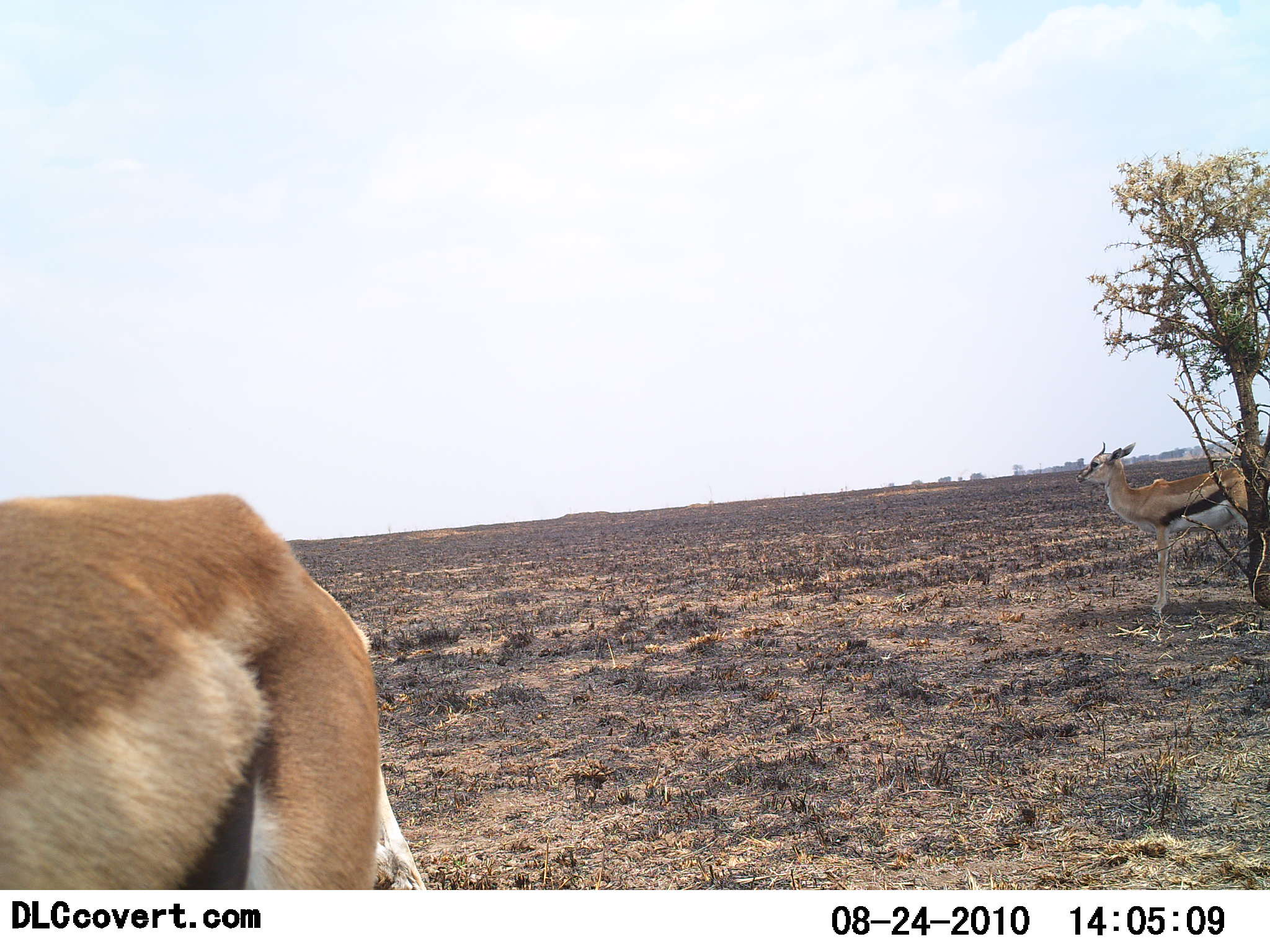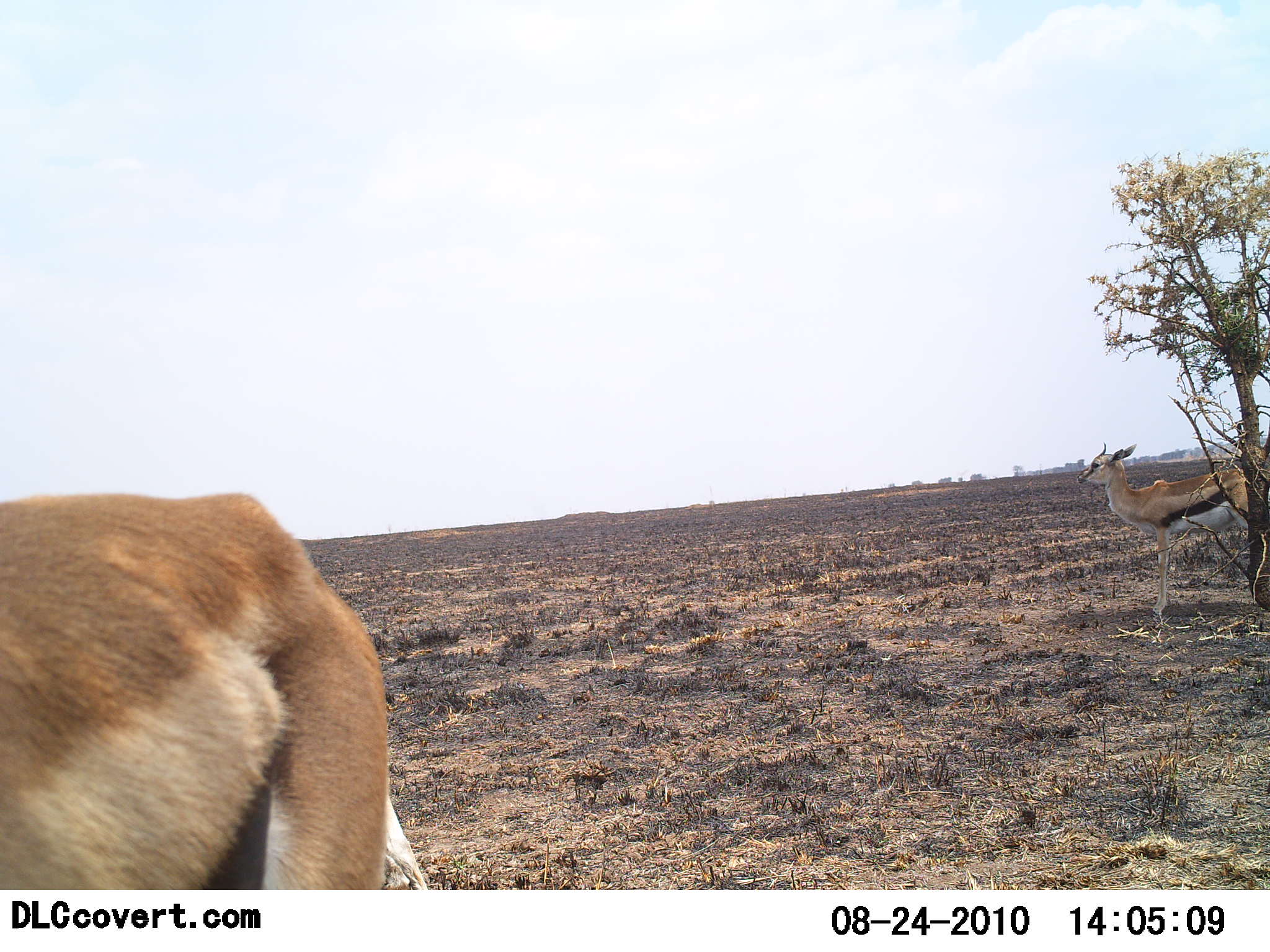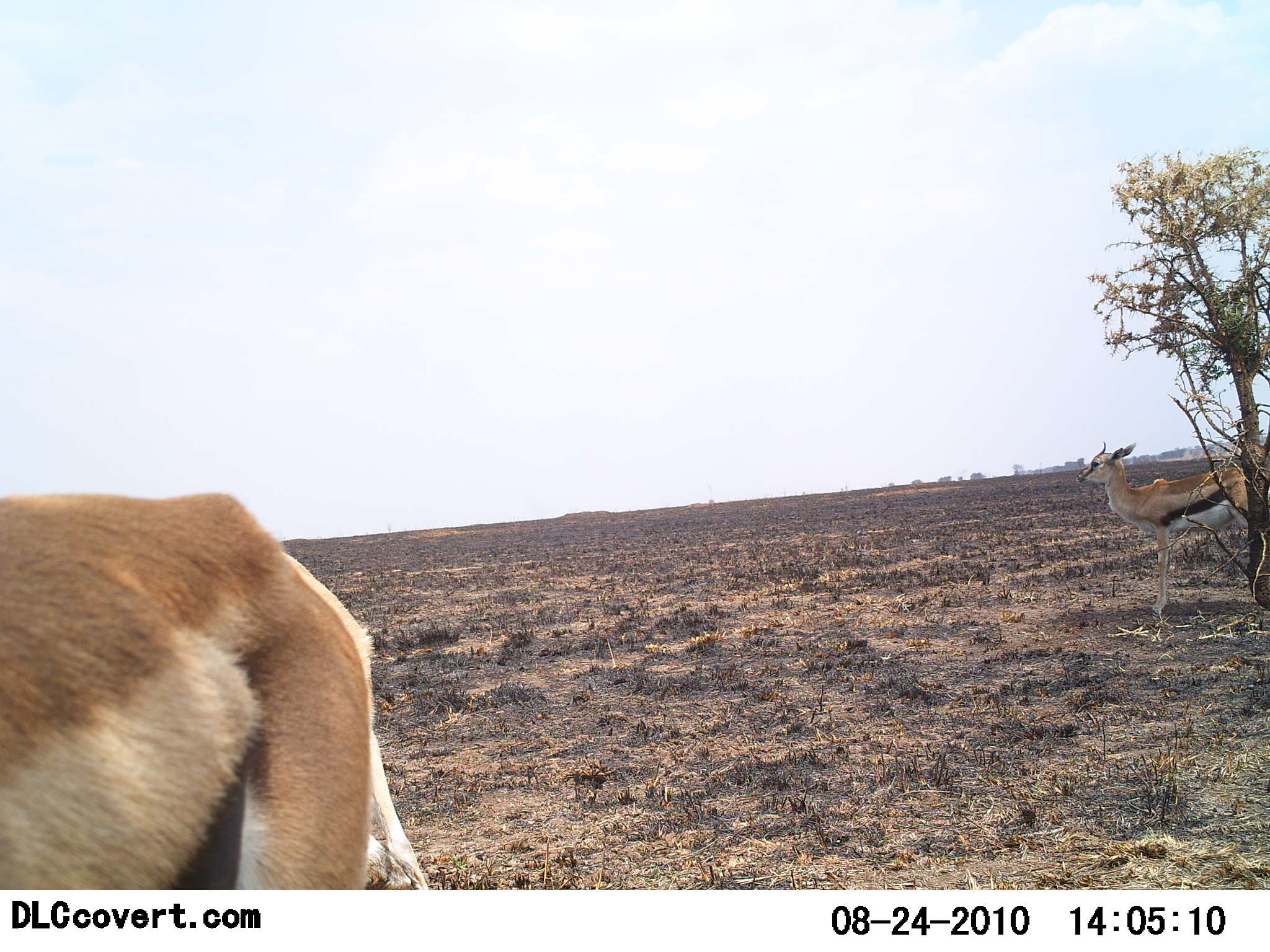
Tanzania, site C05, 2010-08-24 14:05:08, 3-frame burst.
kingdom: Animalia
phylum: Chordata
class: Mammalia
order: Artiodactyla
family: Bovidae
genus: Eudorcas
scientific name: Eudorcas thomsonii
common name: thomson's gazelle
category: gazellethomsons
Gazellethomsons (thomson's gazelle) (Eudorcas thomsonii), count 2. Behavior (volunteer vote fractions): standing 100%, resting 0%, moving 17%, interacting 0%. Young present (vote fraction): 6%. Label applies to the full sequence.